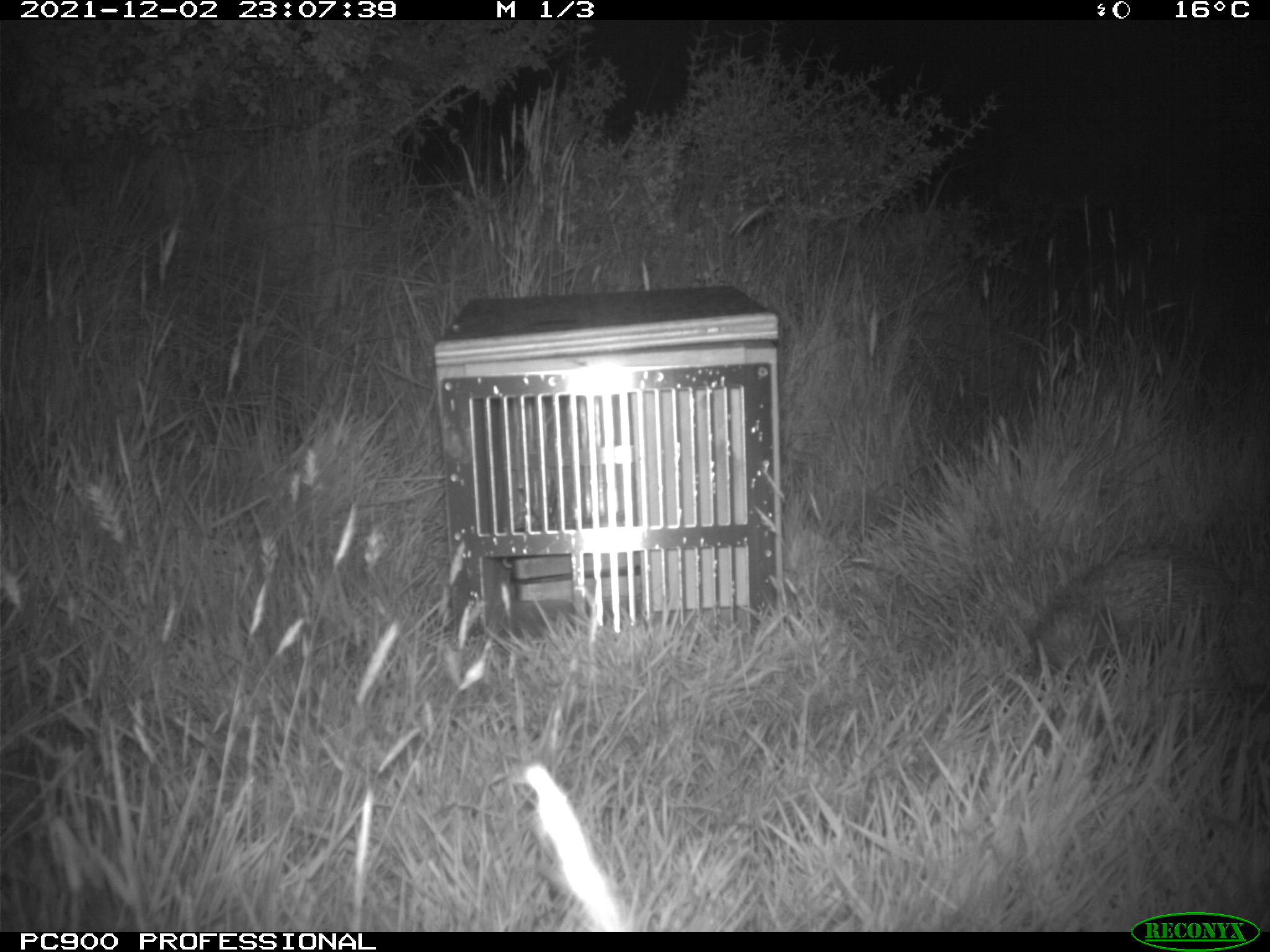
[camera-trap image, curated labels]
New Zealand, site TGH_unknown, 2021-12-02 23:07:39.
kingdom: Animalia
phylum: Chordata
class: Mammalia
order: Eulipotyphla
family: Erinaceidae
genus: Erinaceus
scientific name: Erinaceus europaeus europaeus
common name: european hedgehog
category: hedgehog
Hedgehog (european hedgehog) (Erinaceus europaeus europaeus).